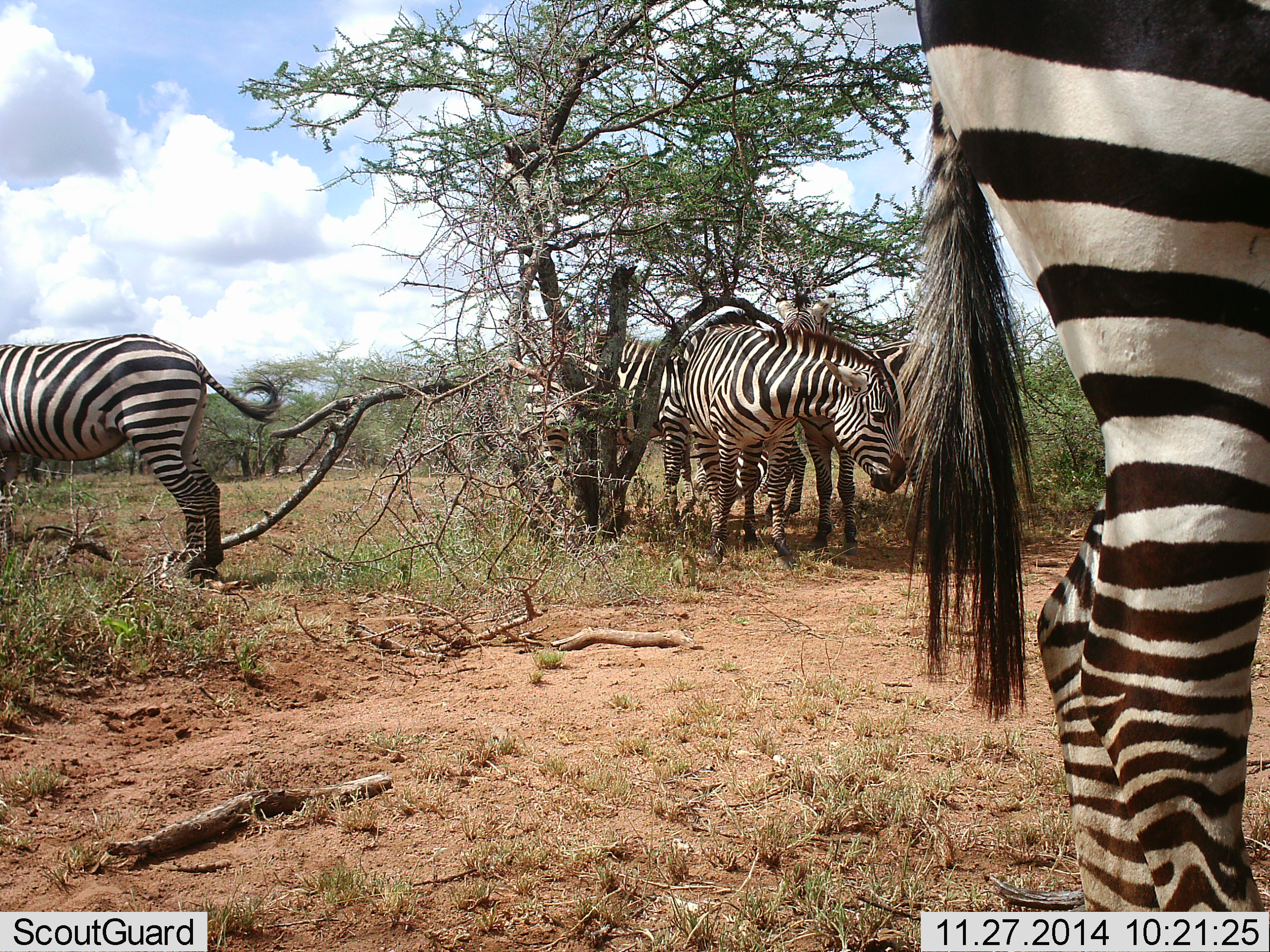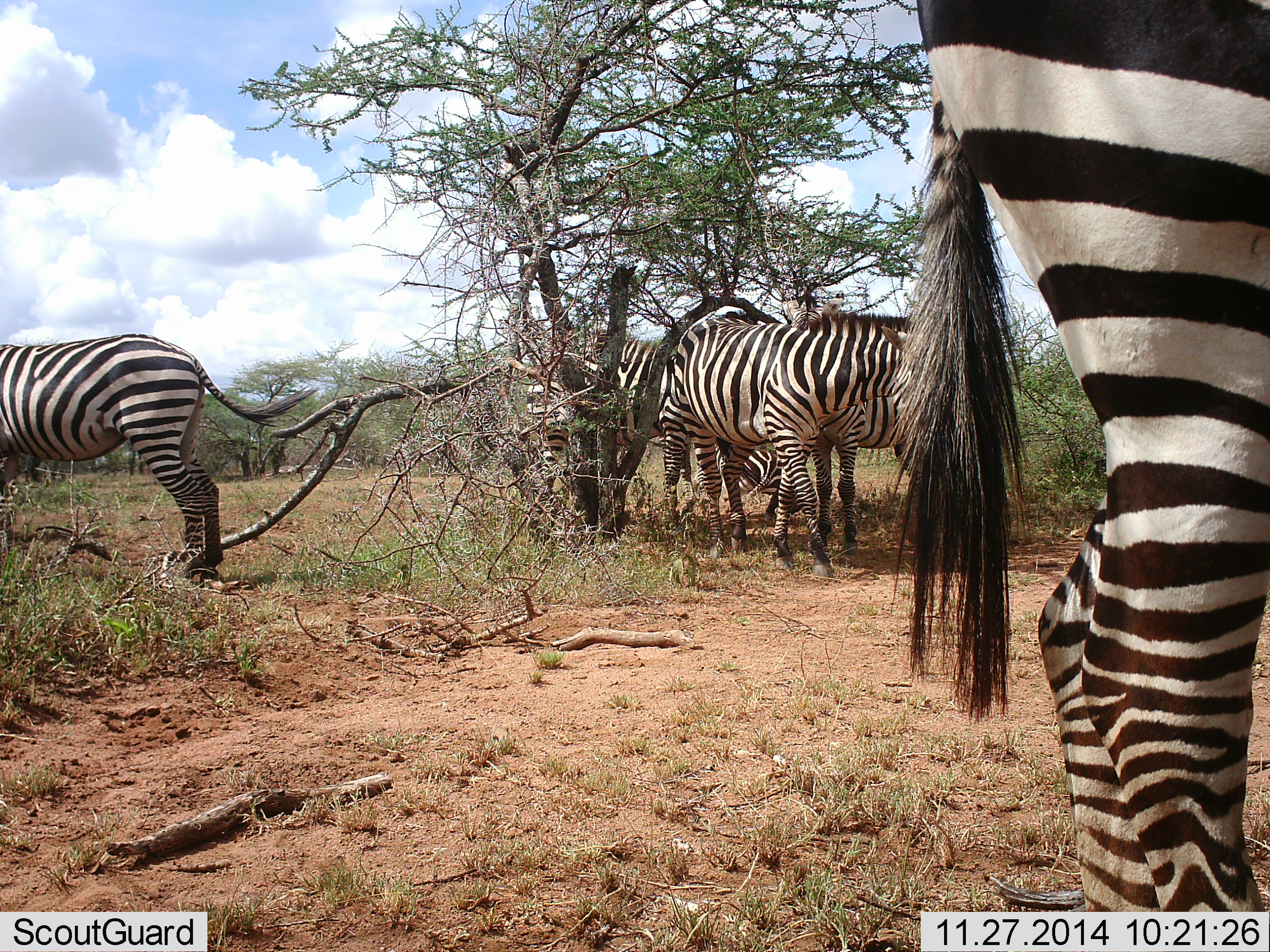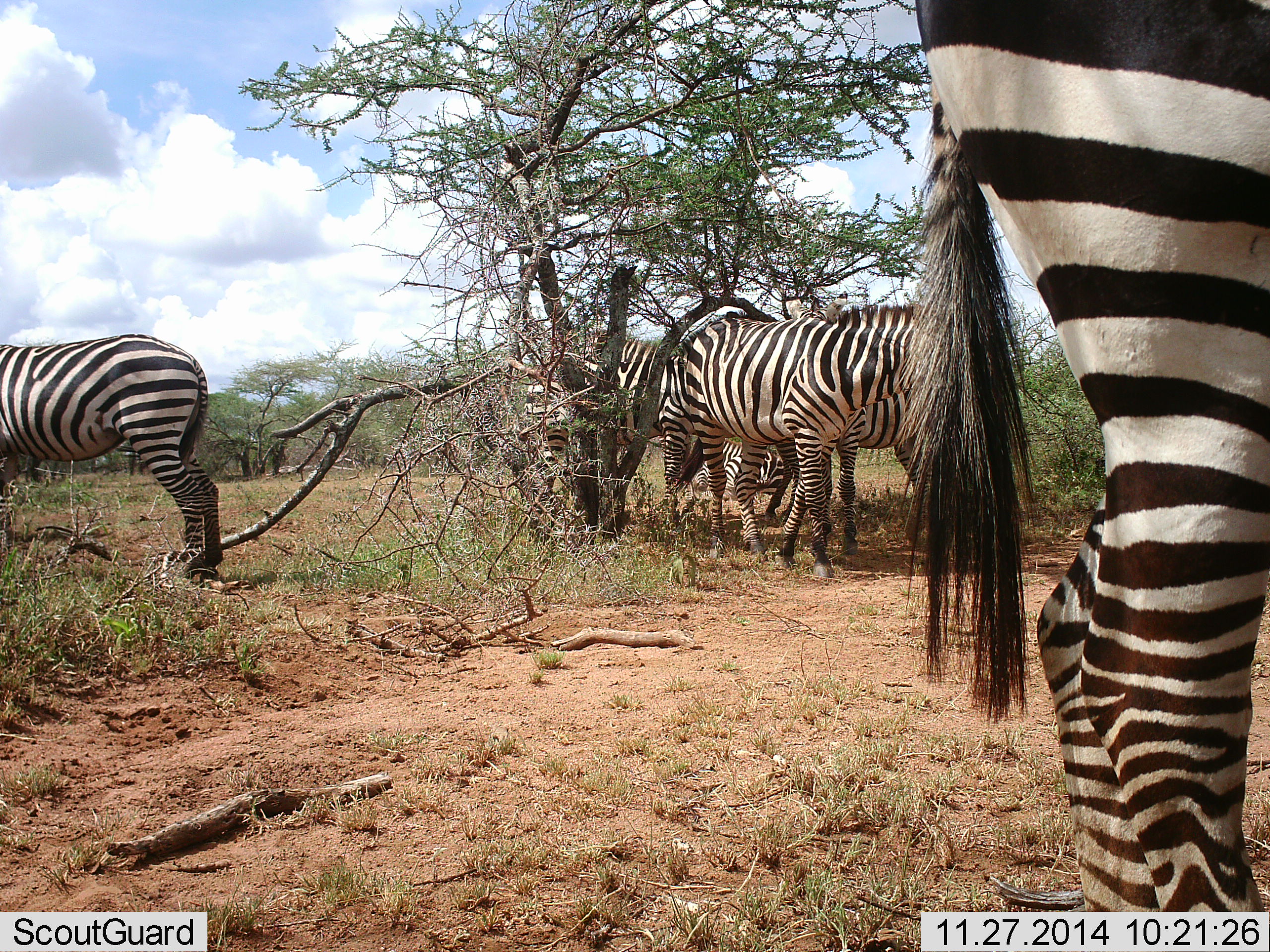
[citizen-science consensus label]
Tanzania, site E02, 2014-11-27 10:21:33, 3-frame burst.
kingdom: Animalia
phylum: Chordata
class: Mammalia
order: Perissodactyla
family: Equidae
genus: Equus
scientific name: Equus quagga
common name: plains zebra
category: zebra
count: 5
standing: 100%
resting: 20%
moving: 40%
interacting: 20%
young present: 0%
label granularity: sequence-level